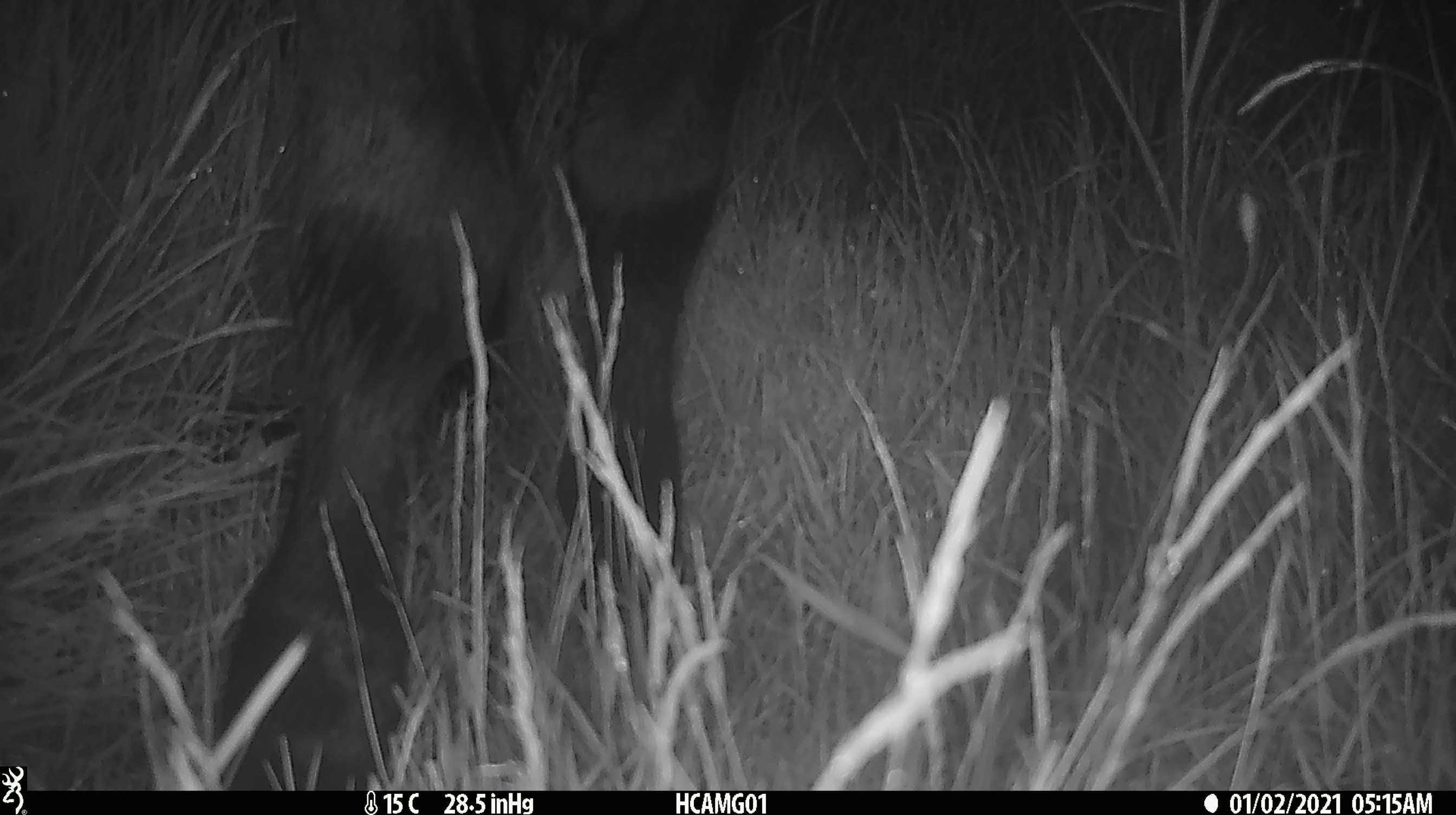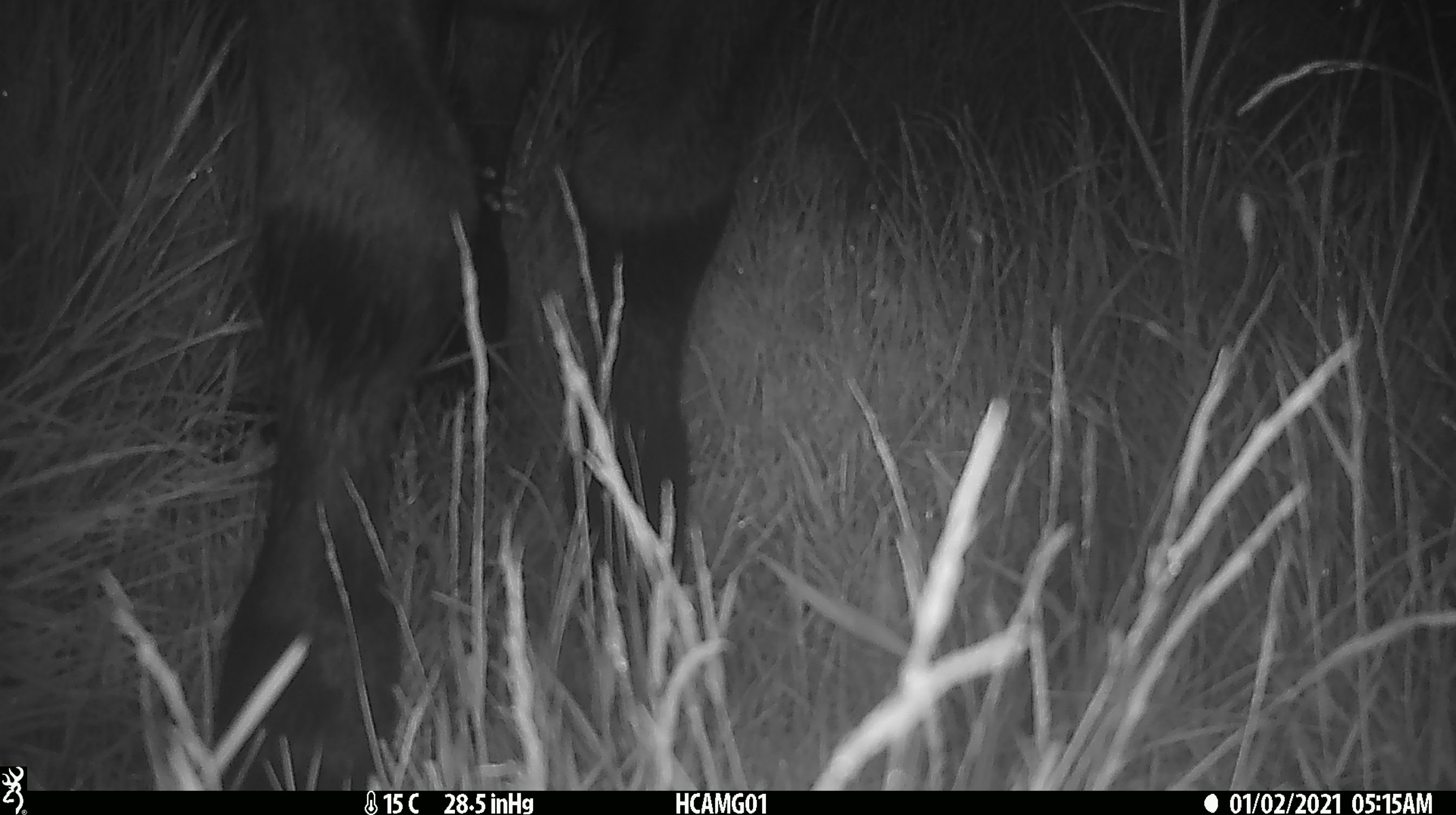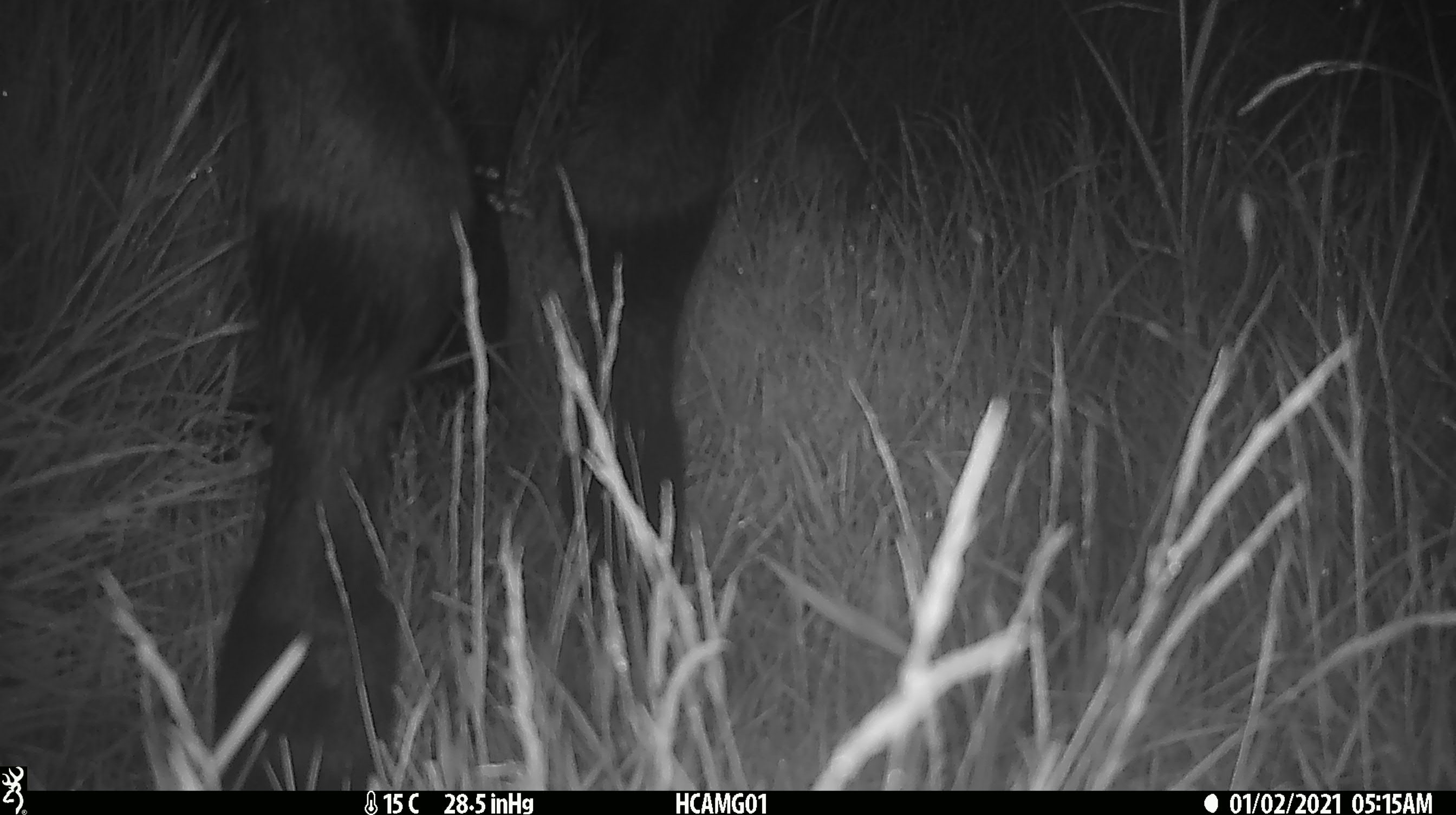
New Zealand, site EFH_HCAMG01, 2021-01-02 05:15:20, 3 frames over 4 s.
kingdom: Animalia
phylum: Chordata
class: Mammalia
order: Artiodactyla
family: Bovidae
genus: Bos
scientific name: Bos taurus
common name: domestic cow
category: cow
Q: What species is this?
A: Cow (domestic cow) (Bos taurus).